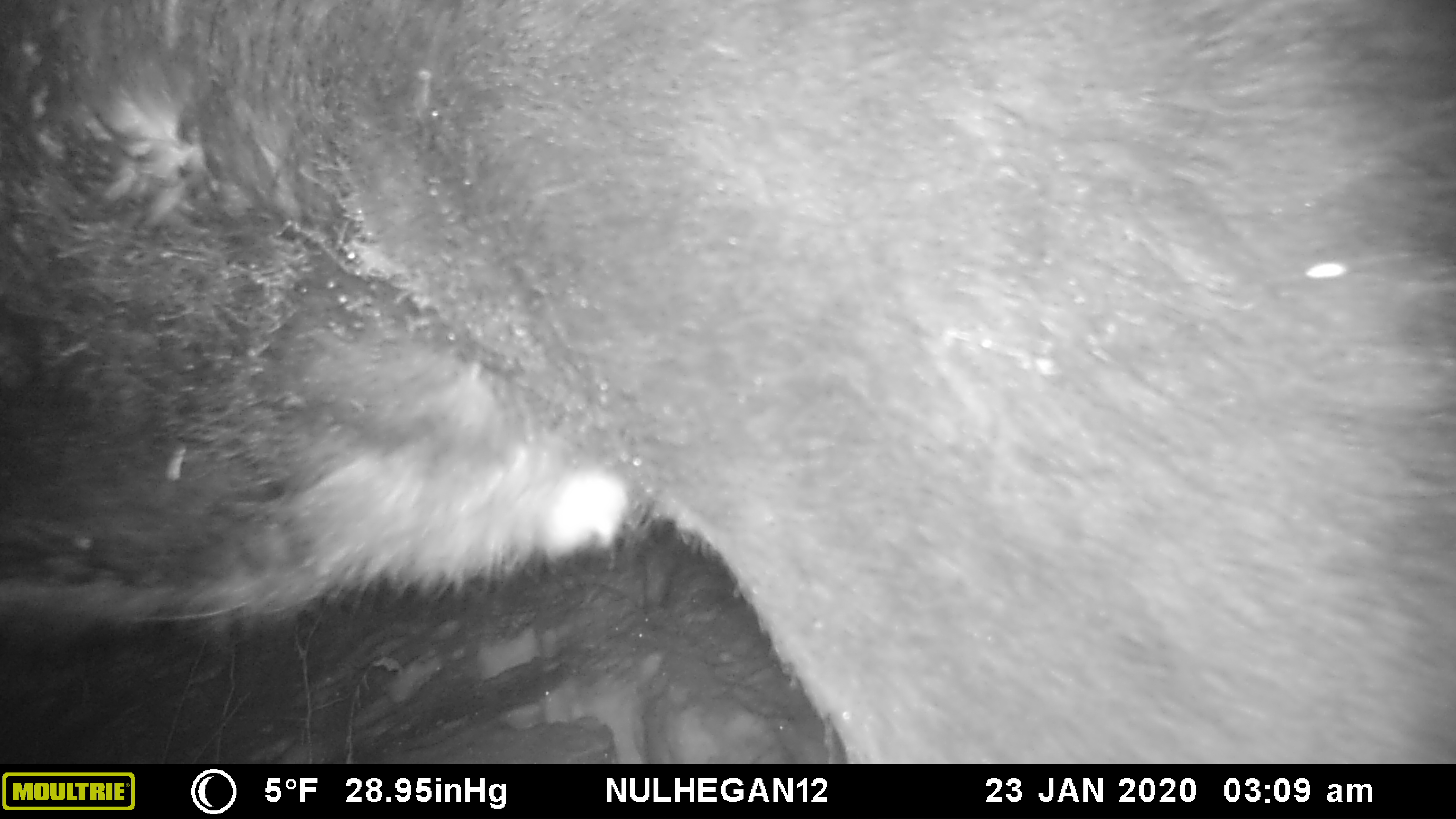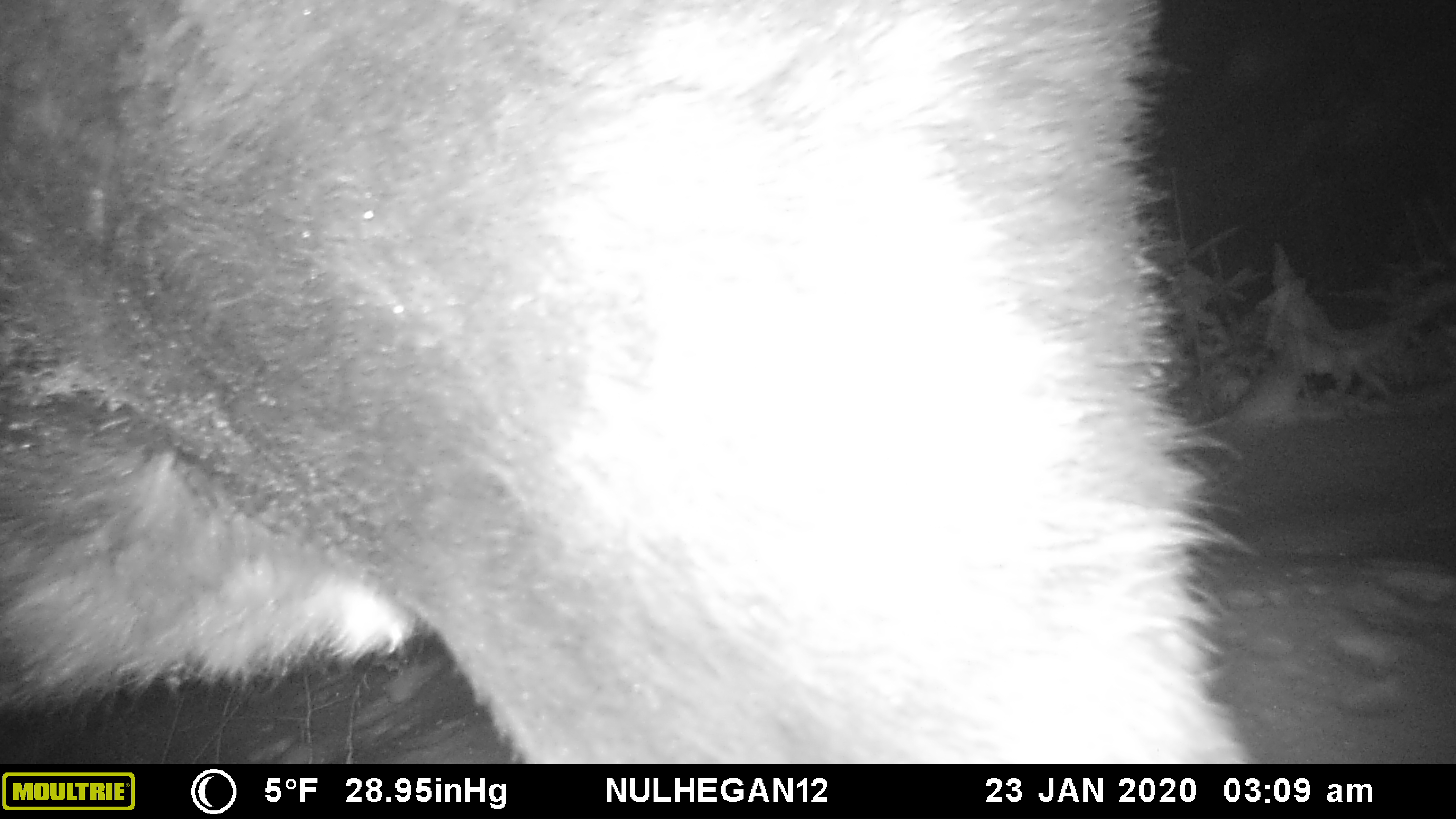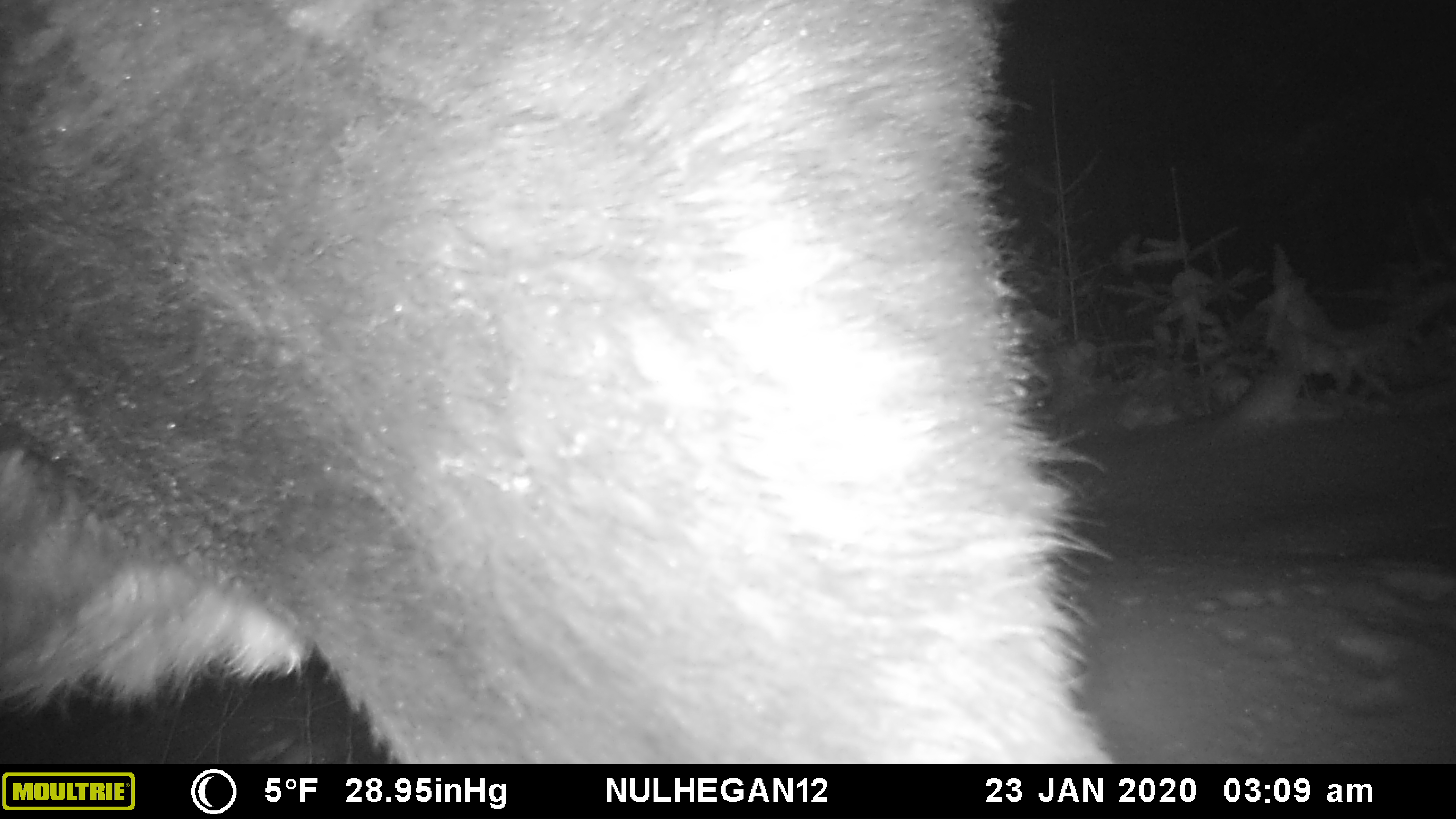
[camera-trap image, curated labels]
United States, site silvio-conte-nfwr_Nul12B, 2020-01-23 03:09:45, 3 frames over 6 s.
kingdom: Animalia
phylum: Chordata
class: Mammalia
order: Artiodactyla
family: Cervidae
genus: Alces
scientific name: Alces alces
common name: moose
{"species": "moose (Alces alces)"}